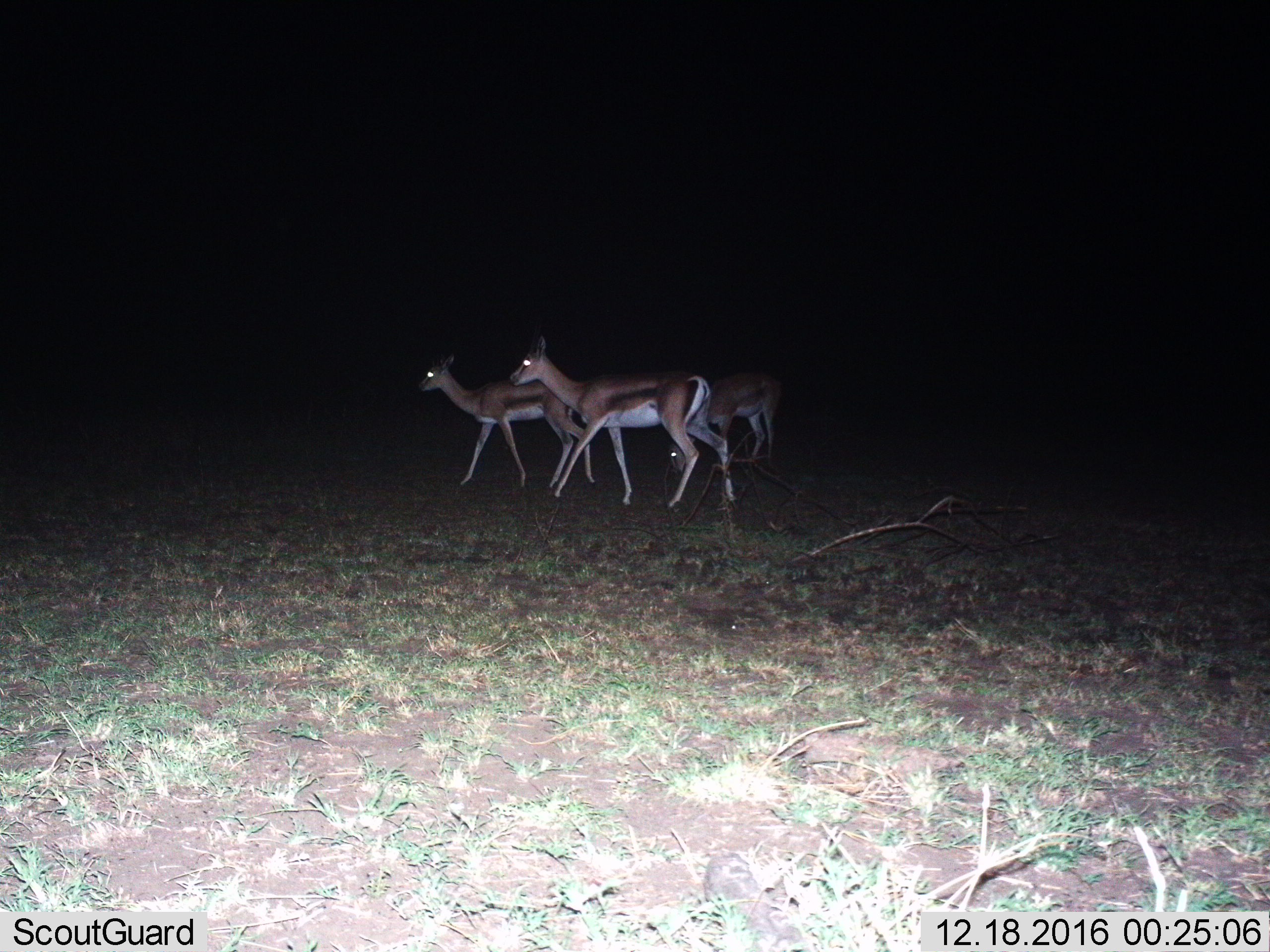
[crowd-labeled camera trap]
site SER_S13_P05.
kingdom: Animalia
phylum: Chordata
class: Mammalia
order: Artiodactyla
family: Bovidae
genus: Eudorcas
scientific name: Eudorcas thomsonii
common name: thomson's gazelle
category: gazellethomsons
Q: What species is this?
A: Gazellethomsons (thomson's gazelle) (Eudorcas thomsonii).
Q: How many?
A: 3.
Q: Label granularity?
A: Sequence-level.